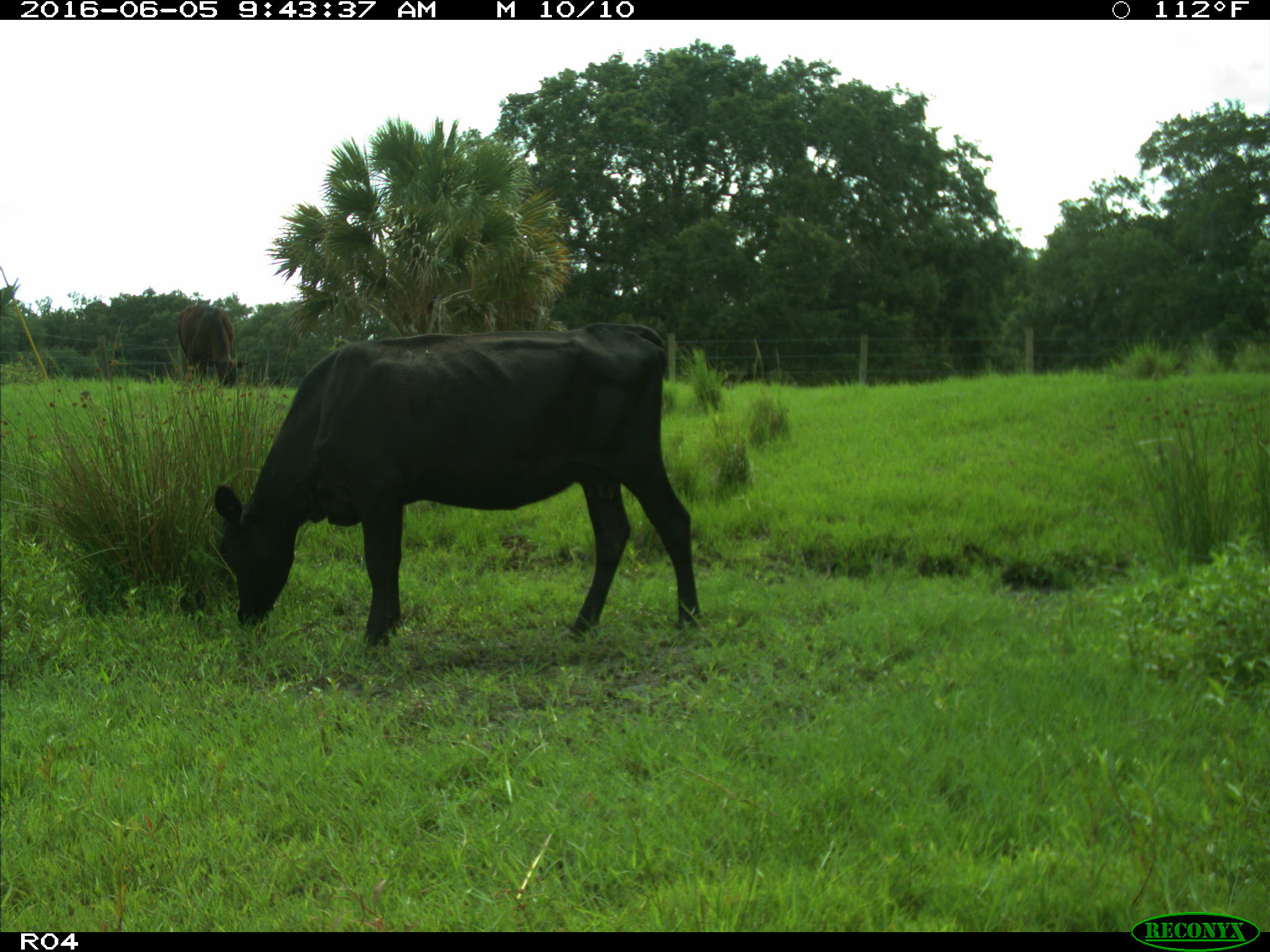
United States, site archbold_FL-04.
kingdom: Animalia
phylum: Chordata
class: Mammalia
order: Artiodactyla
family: Bovidae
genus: Bos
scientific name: Bos taurus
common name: domestic cow